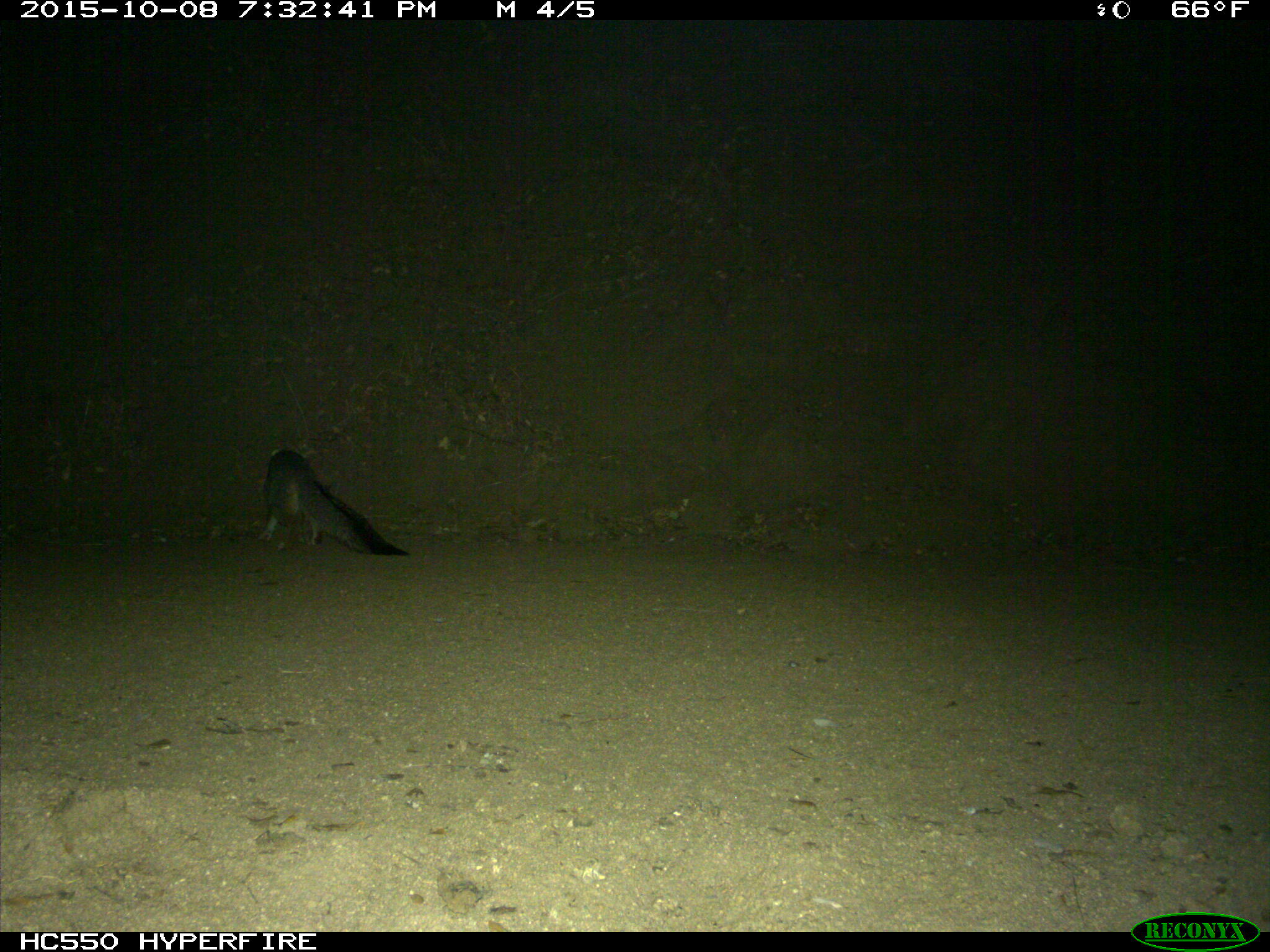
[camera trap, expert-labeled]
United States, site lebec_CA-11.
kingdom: Animalia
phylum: Chordata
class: Mammalia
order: Carnivora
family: Canidae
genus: Urocyon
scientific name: Urocyon cinereoargenteus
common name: gray fox